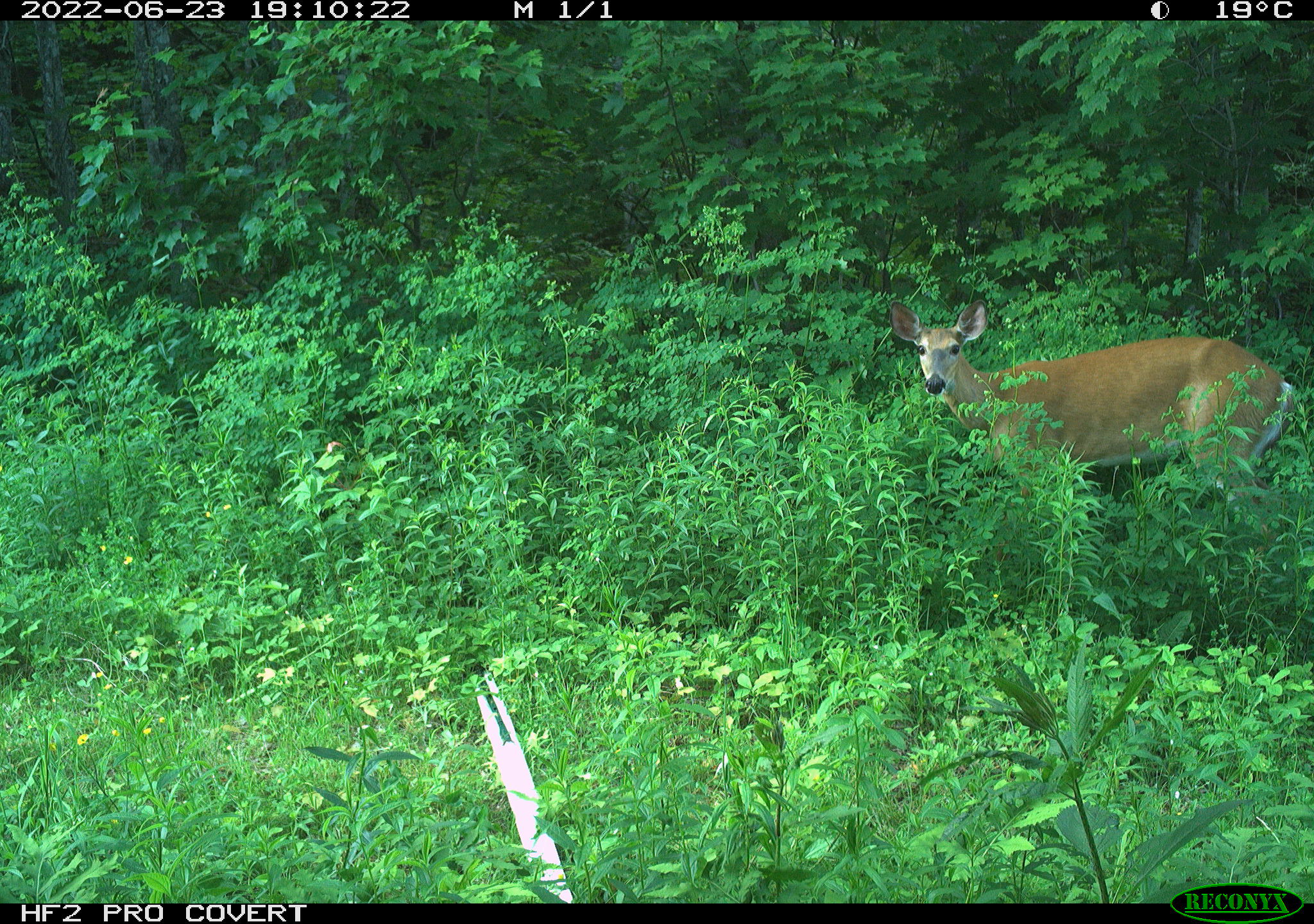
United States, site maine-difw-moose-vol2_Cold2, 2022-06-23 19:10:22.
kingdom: Animalia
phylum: Chordata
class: Mammalia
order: Artiodactyla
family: Cervidae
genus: Odocoileus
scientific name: Odocoileus virginianus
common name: white-tailed deer